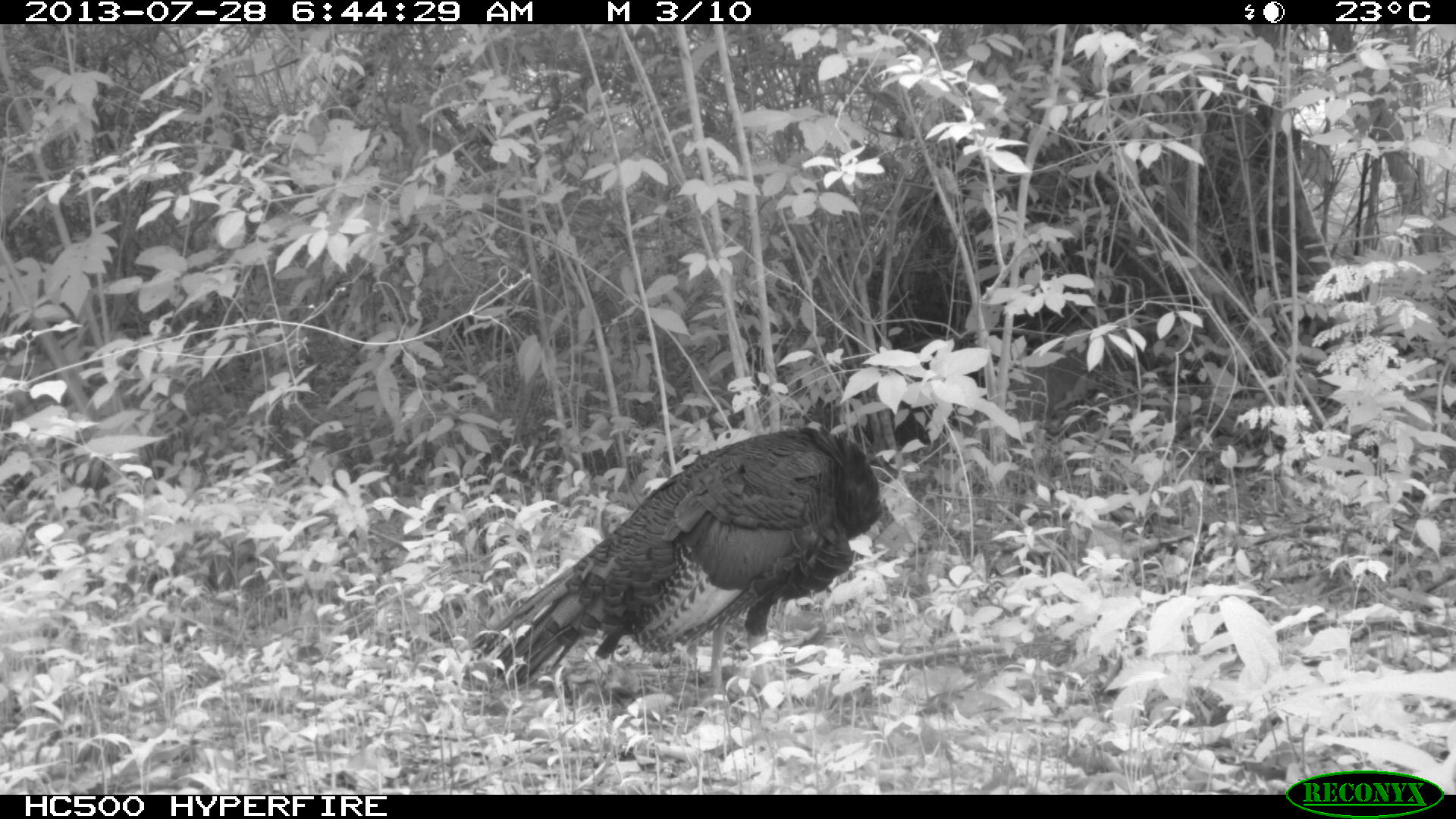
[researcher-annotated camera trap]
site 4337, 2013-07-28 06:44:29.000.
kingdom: Animalia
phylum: Chordata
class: Aves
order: Galliformes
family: Phasianidae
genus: Meleagris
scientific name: Meleagris ocellata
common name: ocellated turkey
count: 1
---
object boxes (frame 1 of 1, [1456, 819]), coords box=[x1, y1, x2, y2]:
meleagris ocellata: box=[453, 420, 883, 717]